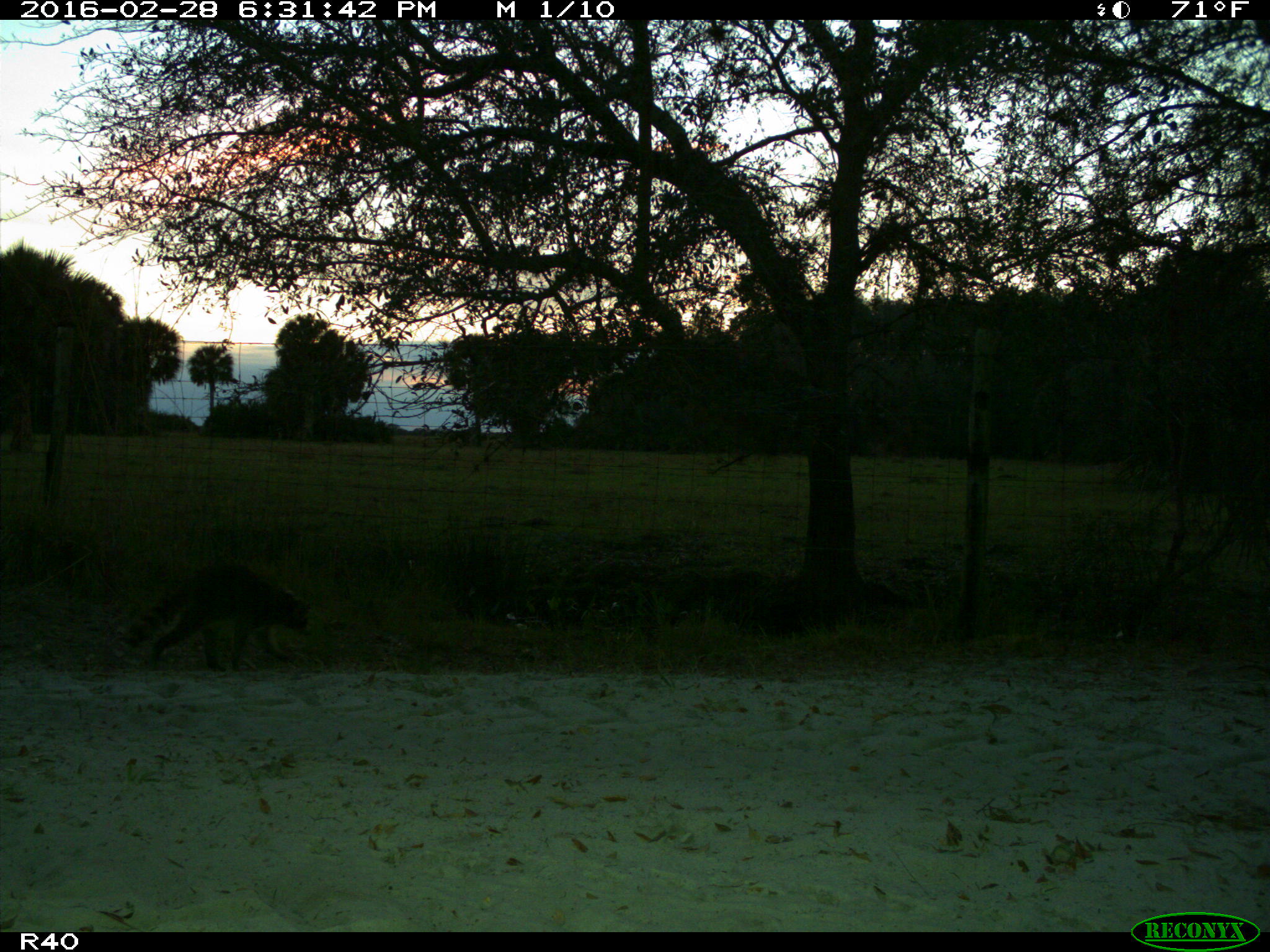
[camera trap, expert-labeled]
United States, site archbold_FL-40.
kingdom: Animalia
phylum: Chordata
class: Mammalia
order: Carnivora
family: Procyonidae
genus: Procyon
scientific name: Procyon lotor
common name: common raccoon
Procyon lotor (common raccoon).